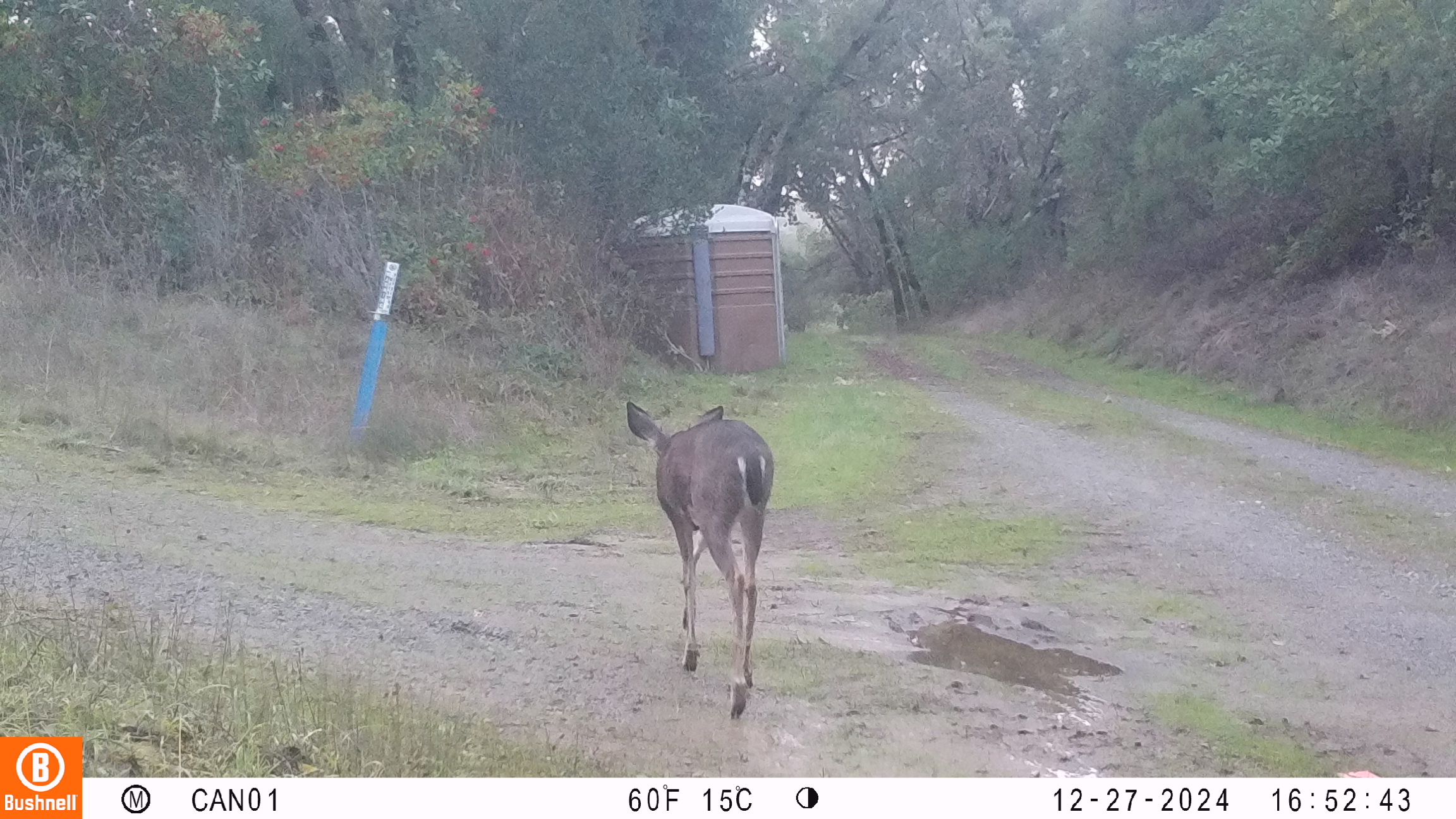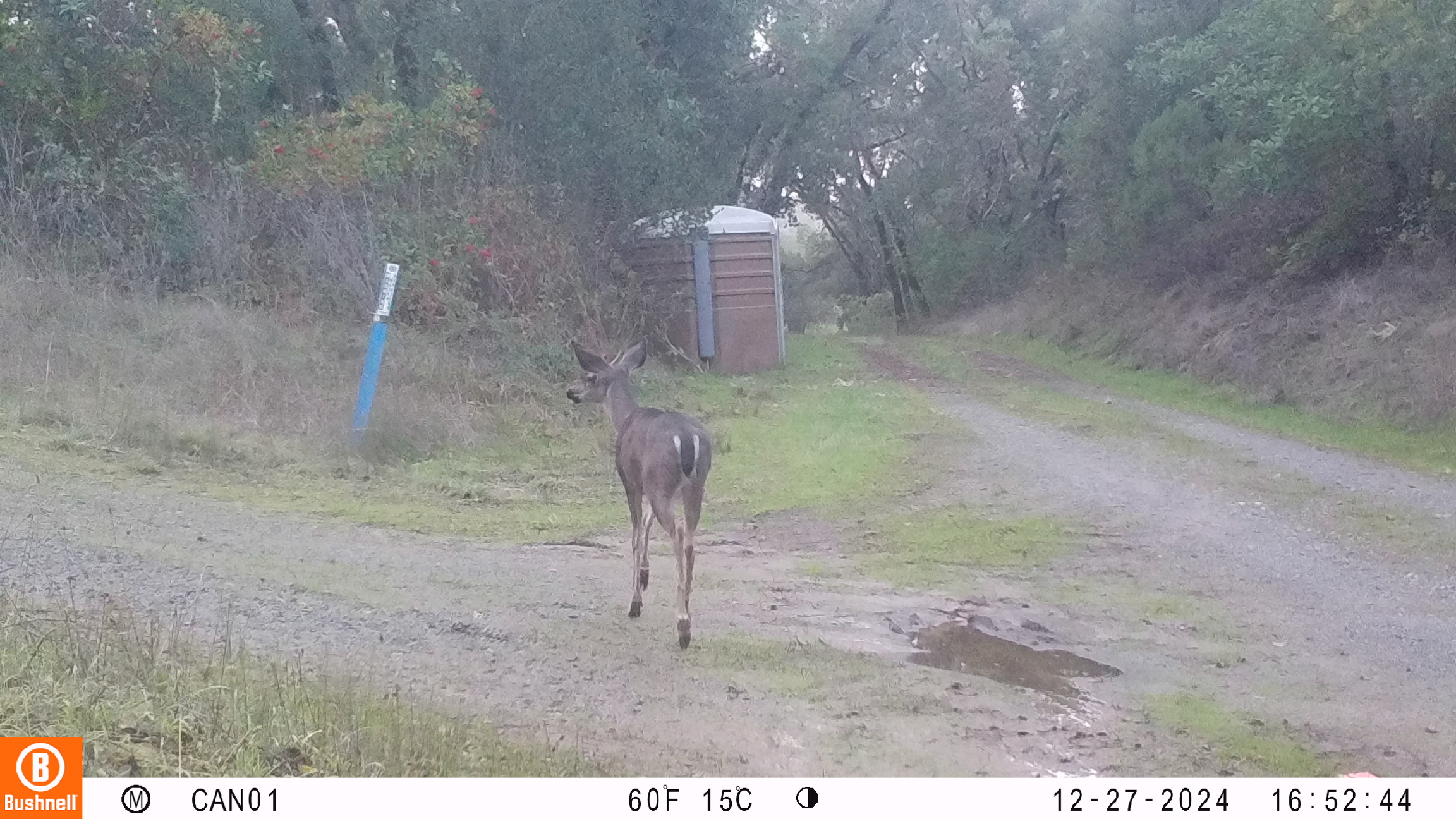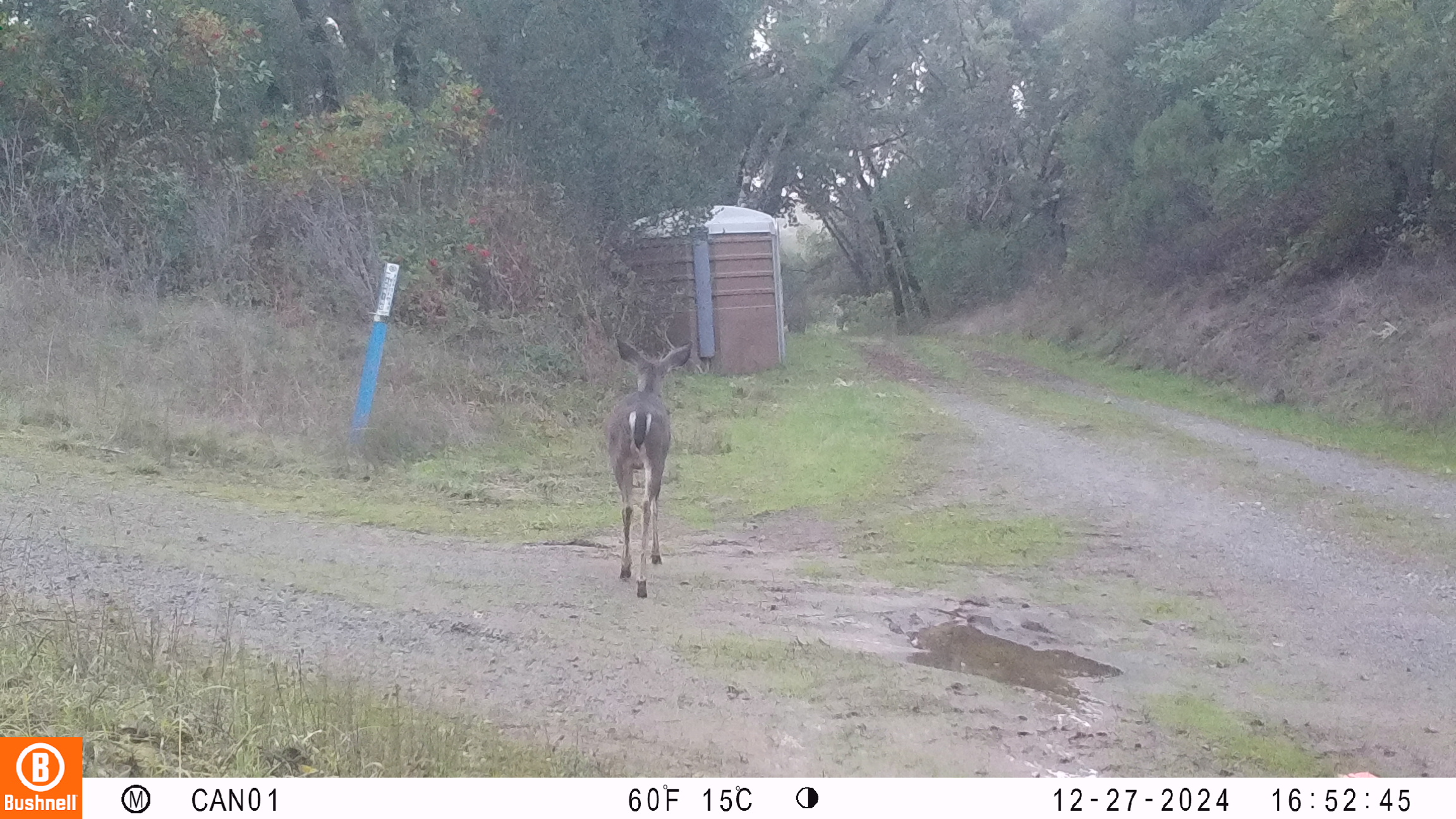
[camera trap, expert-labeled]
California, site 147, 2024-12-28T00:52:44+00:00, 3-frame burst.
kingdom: Animalia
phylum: Chordata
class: Mammalia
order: Artiodactyla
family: Cervidae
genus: Odocoileus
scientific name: Odocoileus hemionus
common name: mule deer